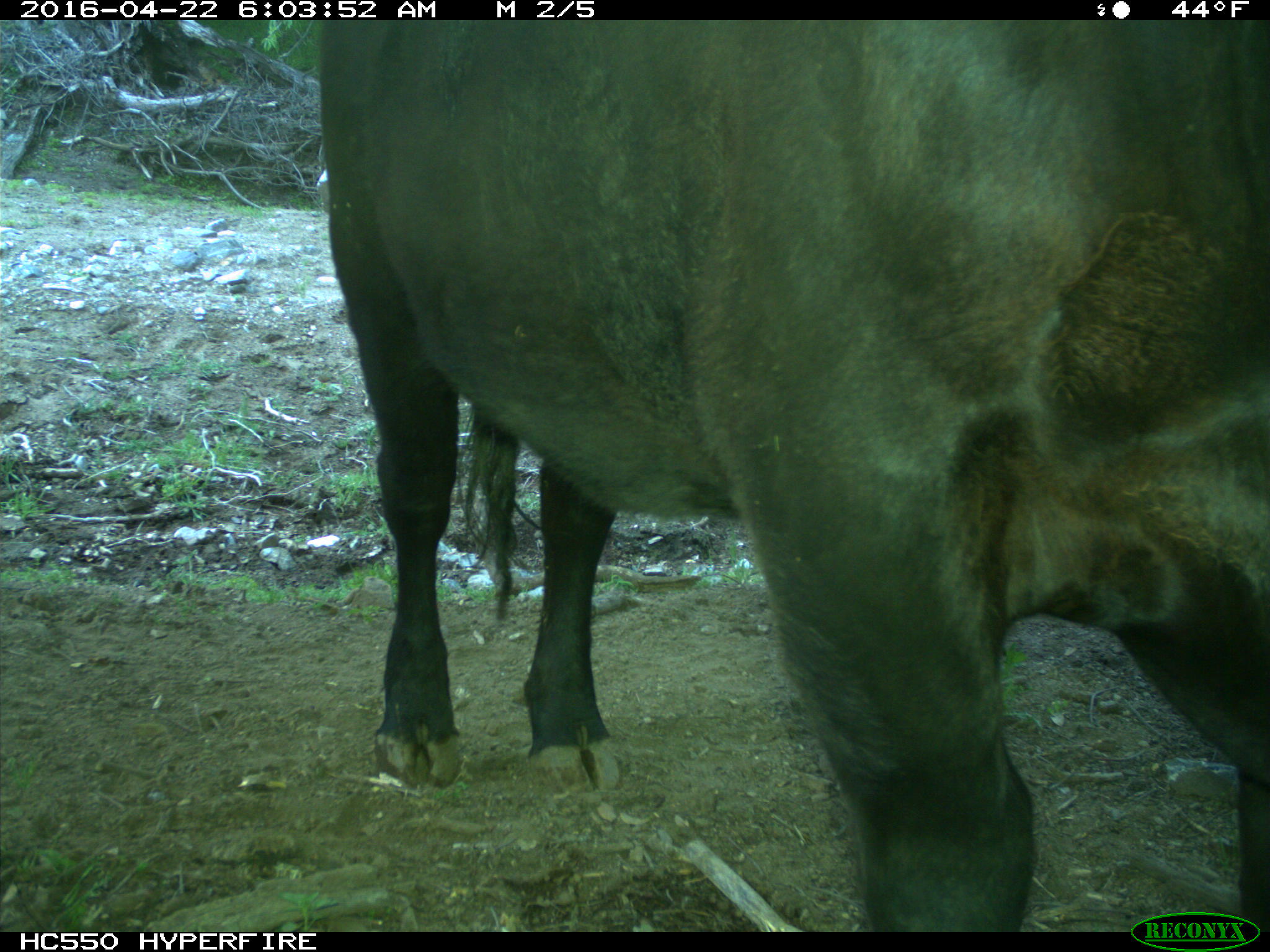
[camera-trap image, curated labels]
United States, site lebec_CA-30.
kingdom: Animalia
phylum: Chordata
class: Mammalia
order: Artiodactyla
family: Bovidae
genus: Bos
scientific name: Bos taurus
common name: domestic cow